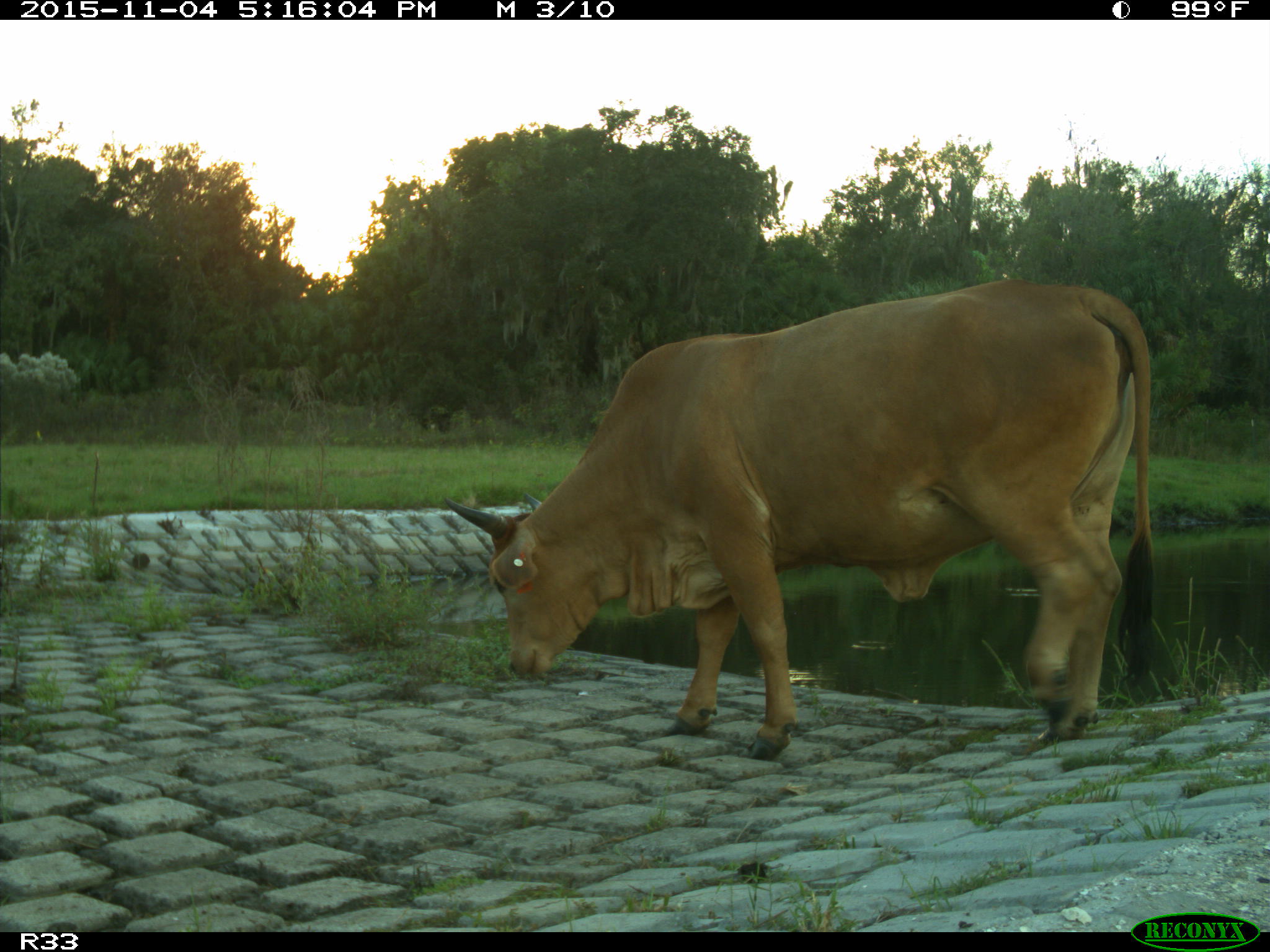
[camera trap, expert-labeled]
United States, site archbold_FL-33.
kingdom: Animalia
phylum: Chordata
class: Mammalia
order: Artiodactyla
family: Bovidae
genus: Bos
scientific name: Bos taurus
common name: domestic cow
Bos taurus (domestic cow).